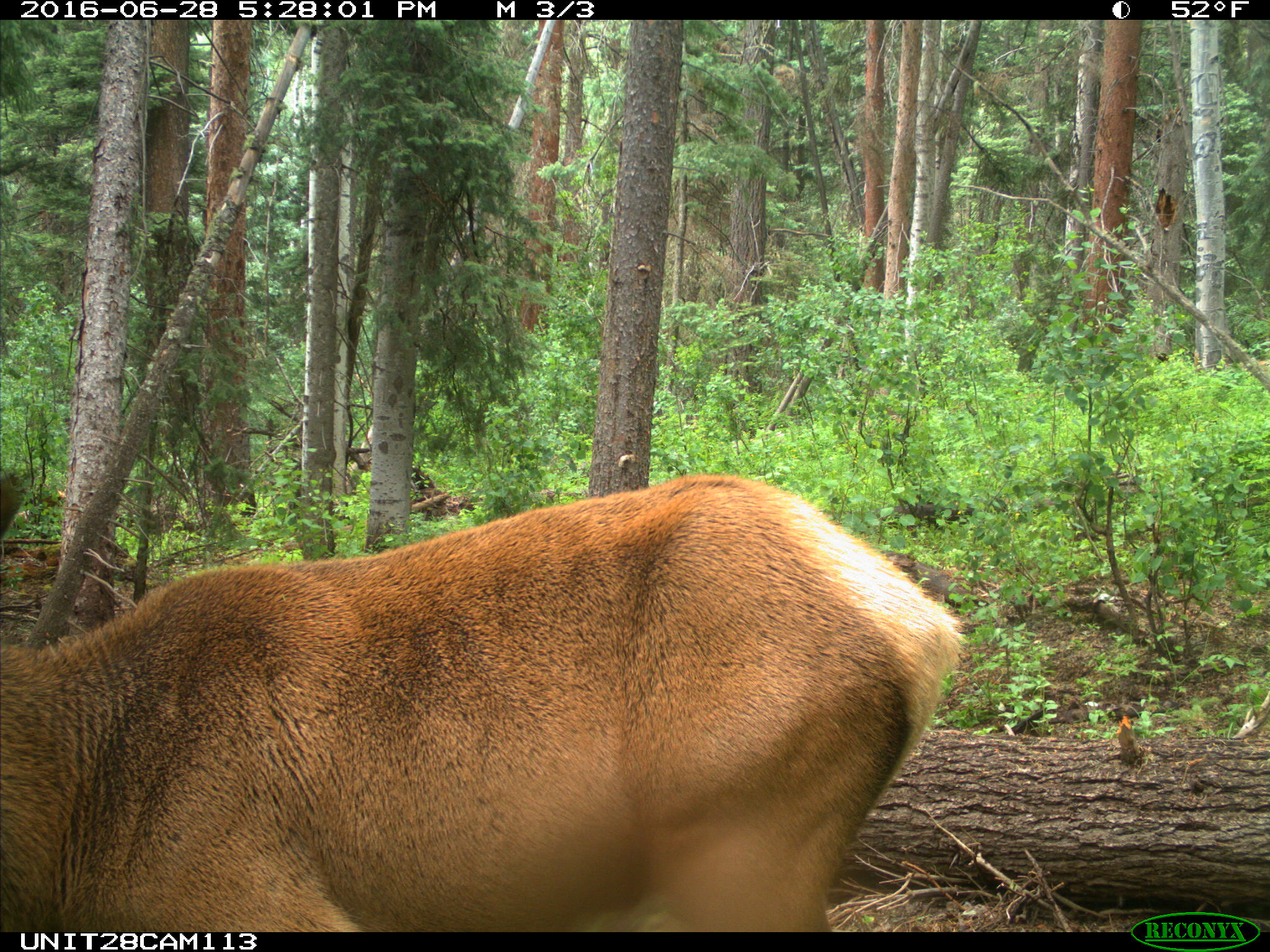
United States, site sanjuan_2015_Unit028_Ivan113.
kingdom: Animalia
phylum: Chordata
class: Mammalia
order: Artiodactyla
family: Cervidae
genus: Cervus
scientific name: Cervus elaphus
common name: red deer